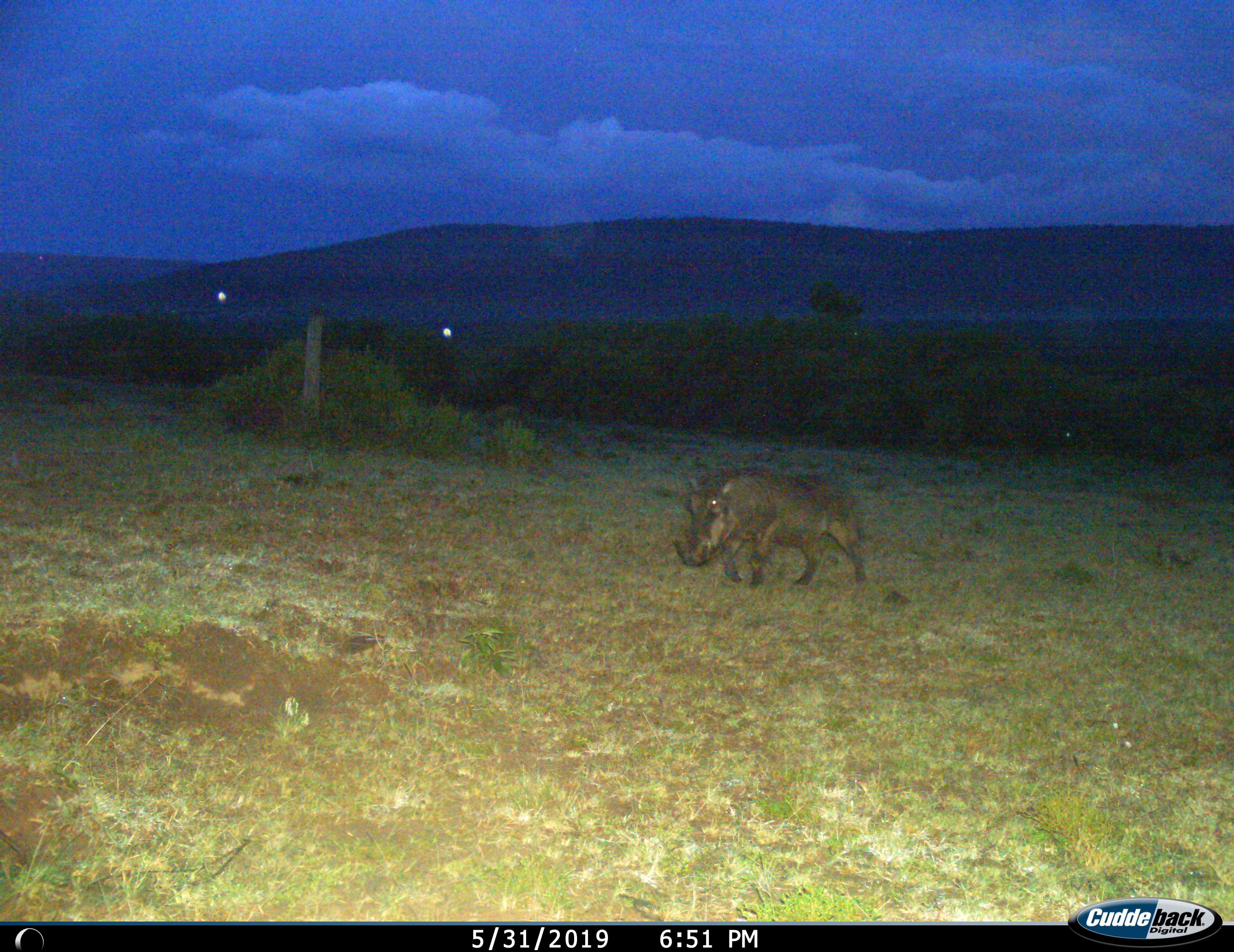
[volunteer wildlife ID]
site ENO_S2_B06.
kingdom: Animalia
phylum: Chordata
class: Mammalia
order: Artiodactyla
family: Suidae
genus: Phacochoerus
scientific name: Phacochoerus africanus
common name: warthog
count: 1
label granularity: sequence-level